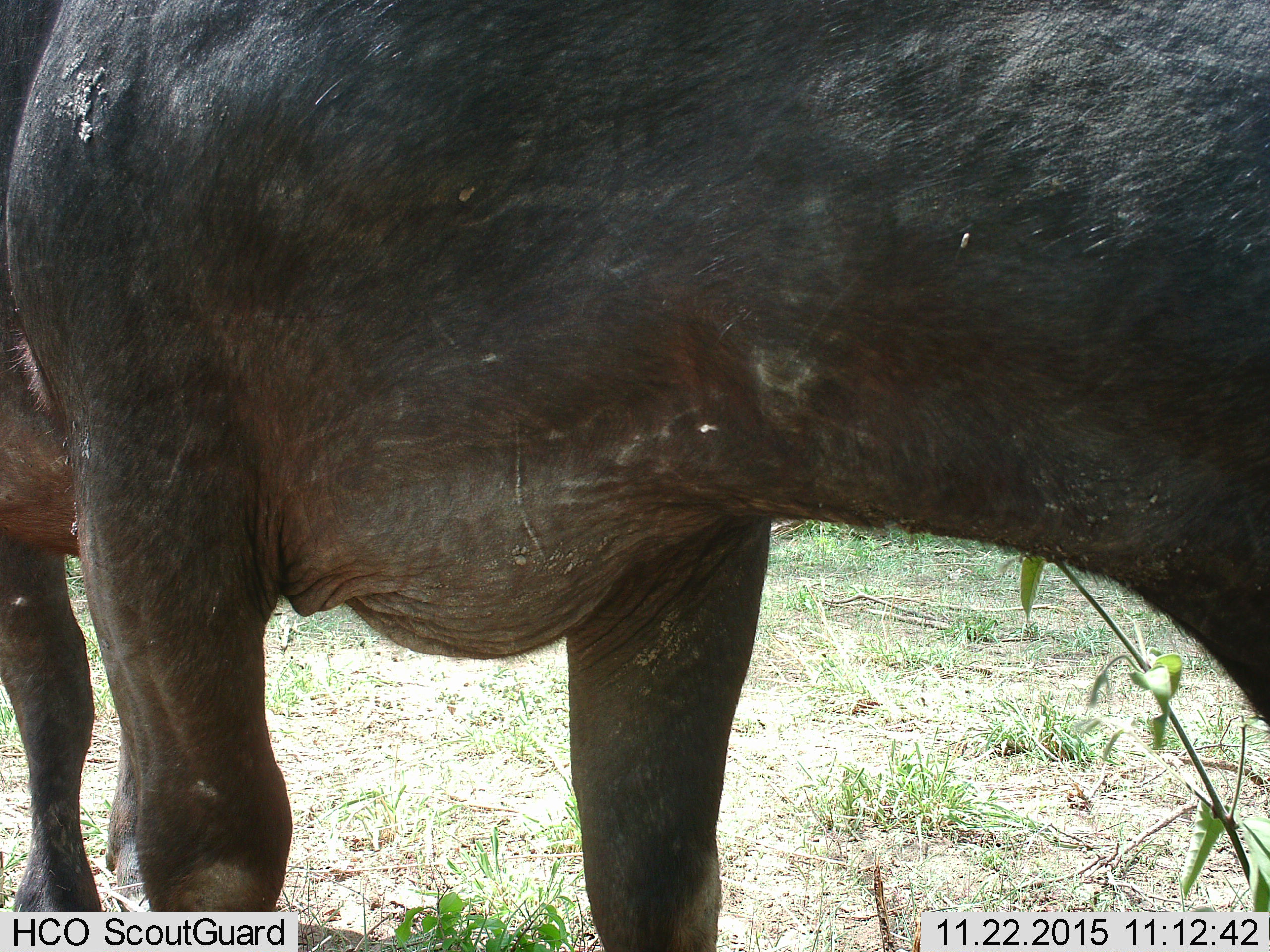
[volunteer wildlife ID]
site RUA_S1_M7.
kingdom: Animalia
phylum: Chordata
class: Mammalia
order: Artiodactyla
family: Bovidae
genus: Syncerus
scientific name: Syncerus caffer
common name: african buffalo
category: buffalo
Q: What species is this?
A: Buffalo (african buffalo) (Syncerus caffer).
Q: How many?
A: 1.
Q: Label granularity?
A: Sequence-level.